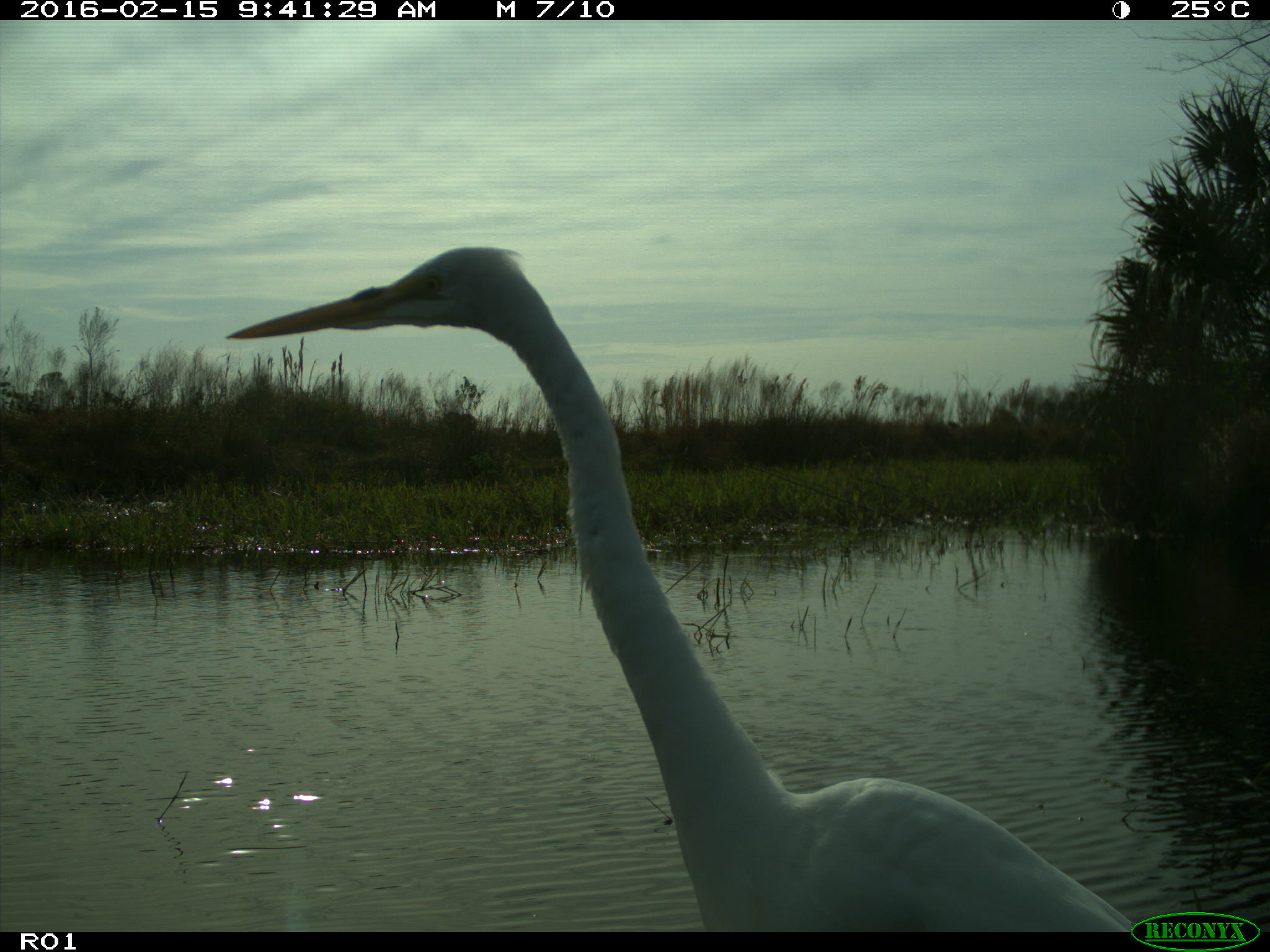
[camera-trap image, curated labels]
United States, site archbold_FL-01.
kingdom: Animalia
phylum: Chordata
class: Aves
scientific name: Aves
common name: birds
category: unidentified bird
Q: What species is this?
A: Unidentified bird (birds) (Aves).